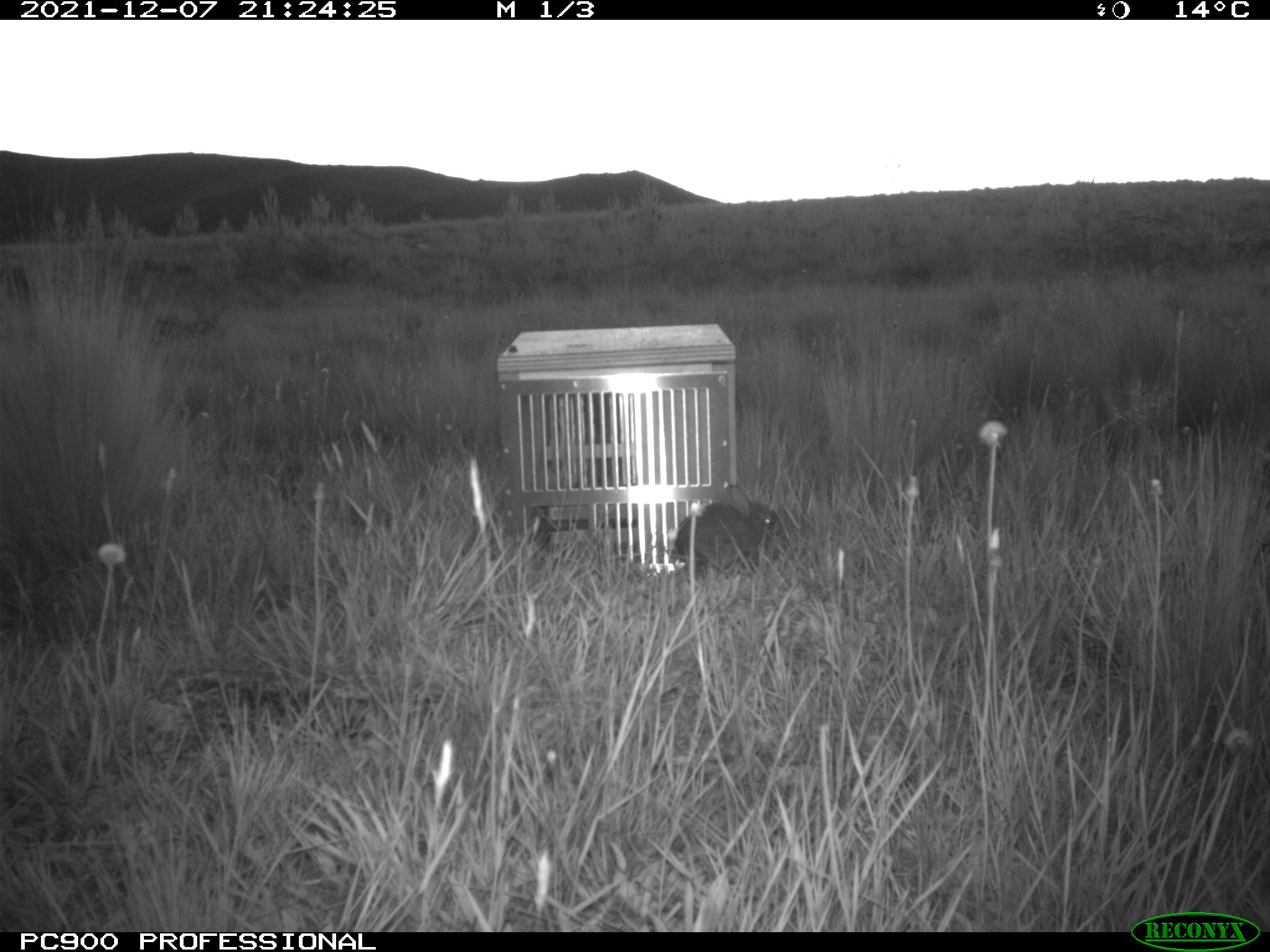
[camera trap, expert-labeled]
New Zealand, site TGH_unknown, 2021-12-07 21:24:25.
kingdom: Animalia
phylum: Chordata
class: Mammalia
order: Lagomorpha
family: Leporidae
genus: Oryctolagus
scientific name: Oryctolagus cuniculus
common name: european rabbit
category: rabbit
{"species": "rabbit (european rabbit) (Oryctolagus cuniculus)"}